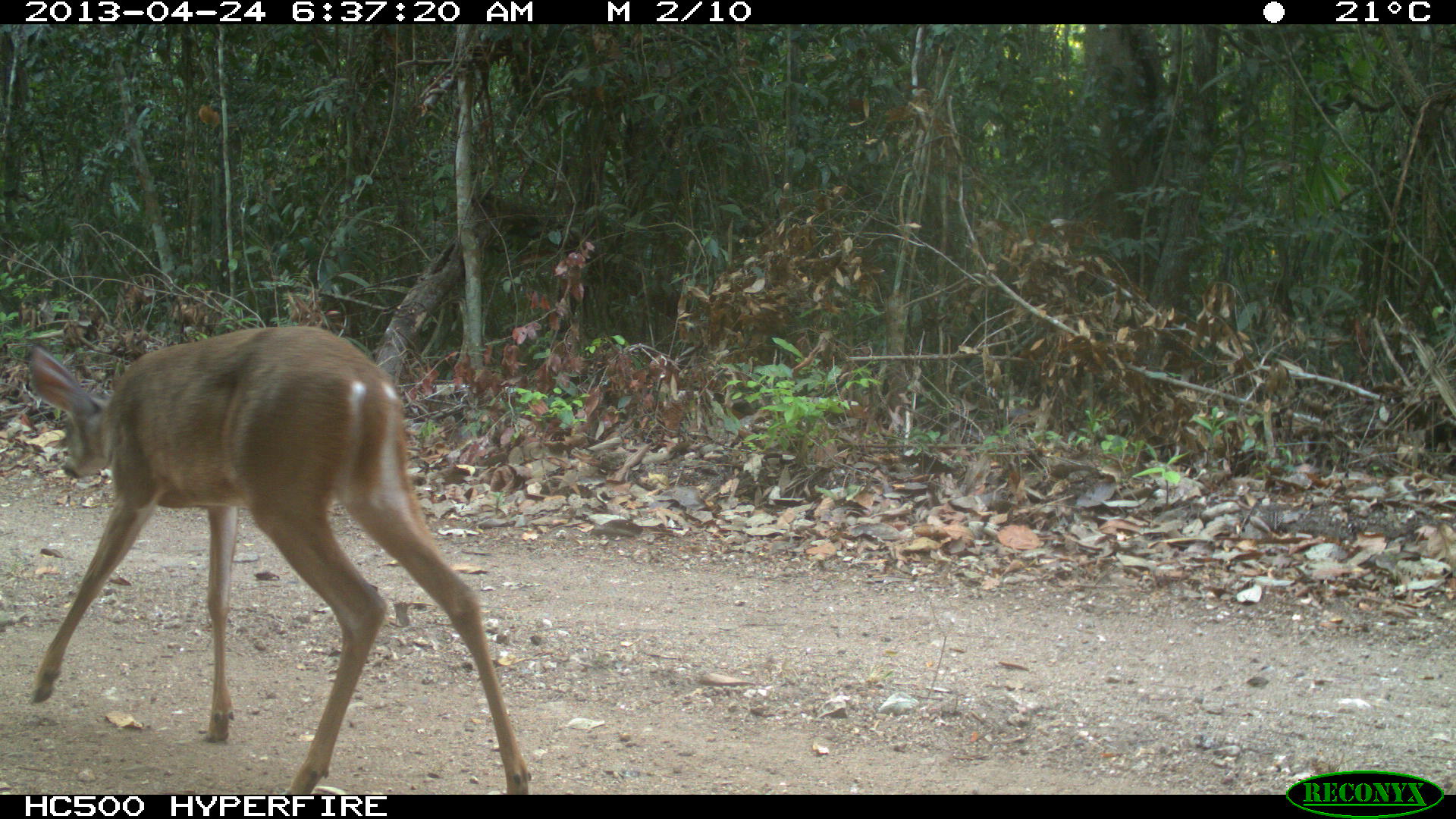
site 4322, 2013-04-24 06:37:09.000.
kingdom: Animalia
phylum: Chordata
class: Mammalia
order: Artiodactyla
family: Cervidae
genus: Odocoileus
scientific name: Odocoileus virginianus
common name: white-tailed deer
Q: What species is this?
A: Odocoileus virginianus (white-tailed deer).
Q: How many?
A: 1.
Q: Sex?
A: Female.